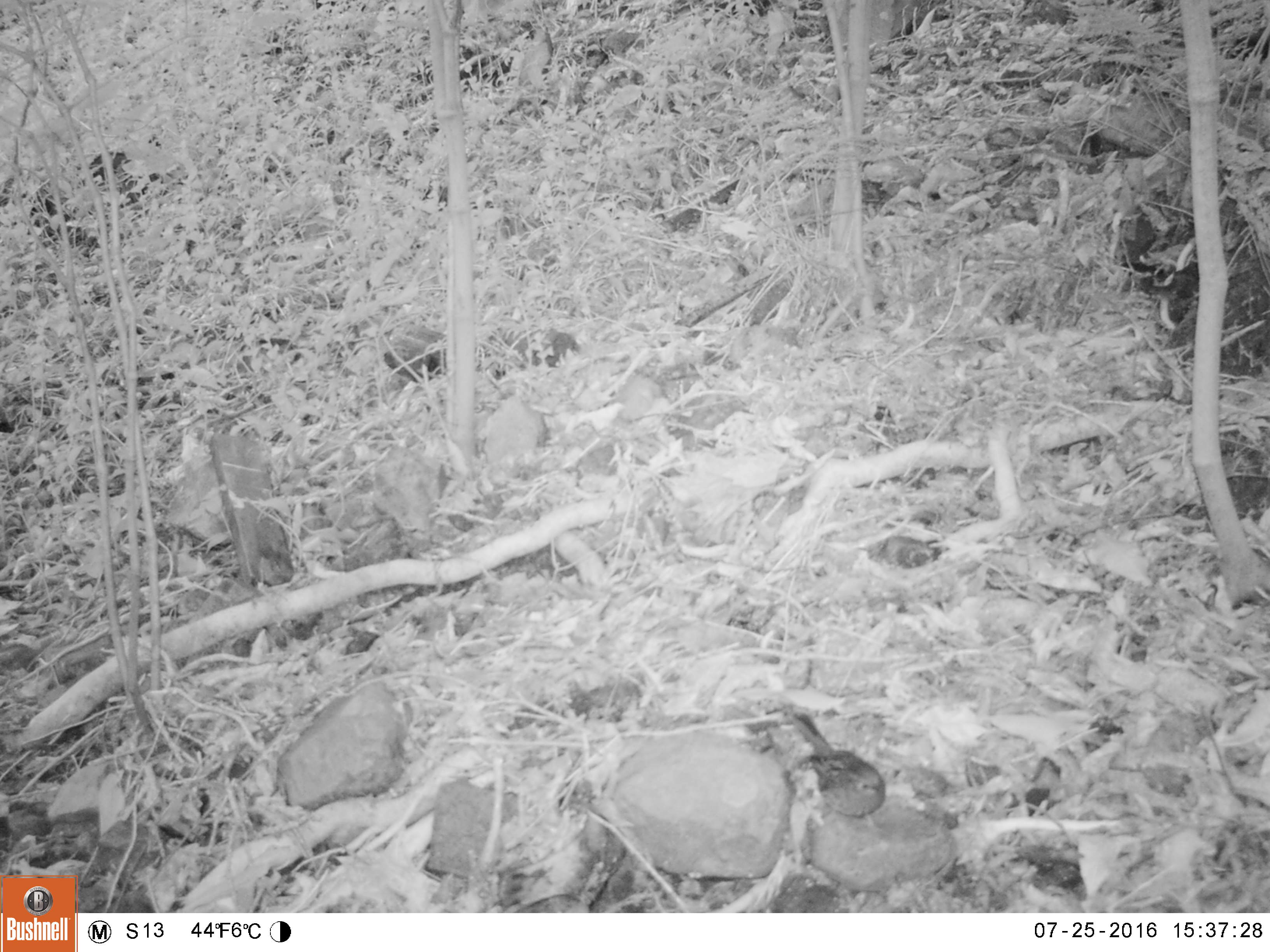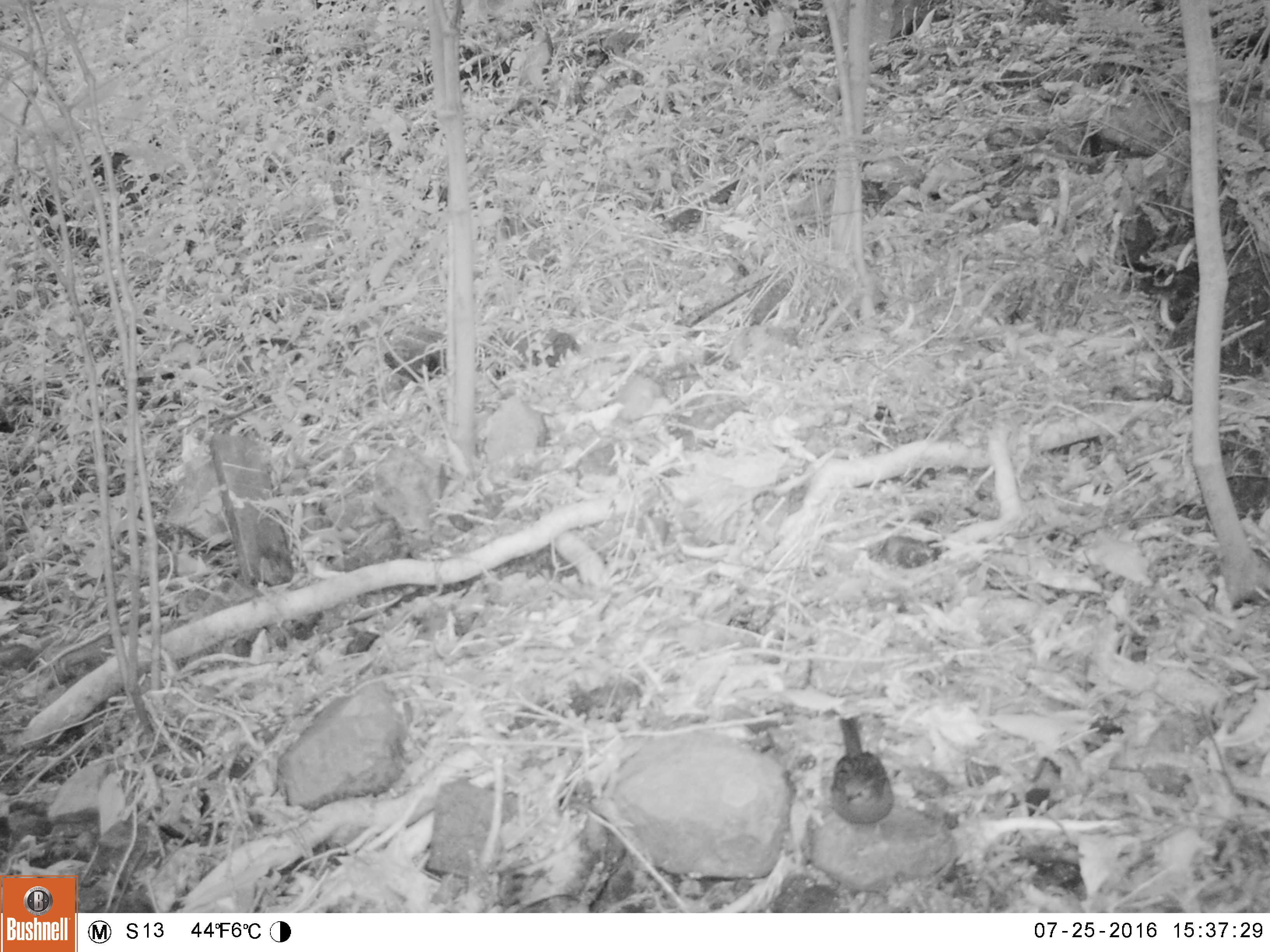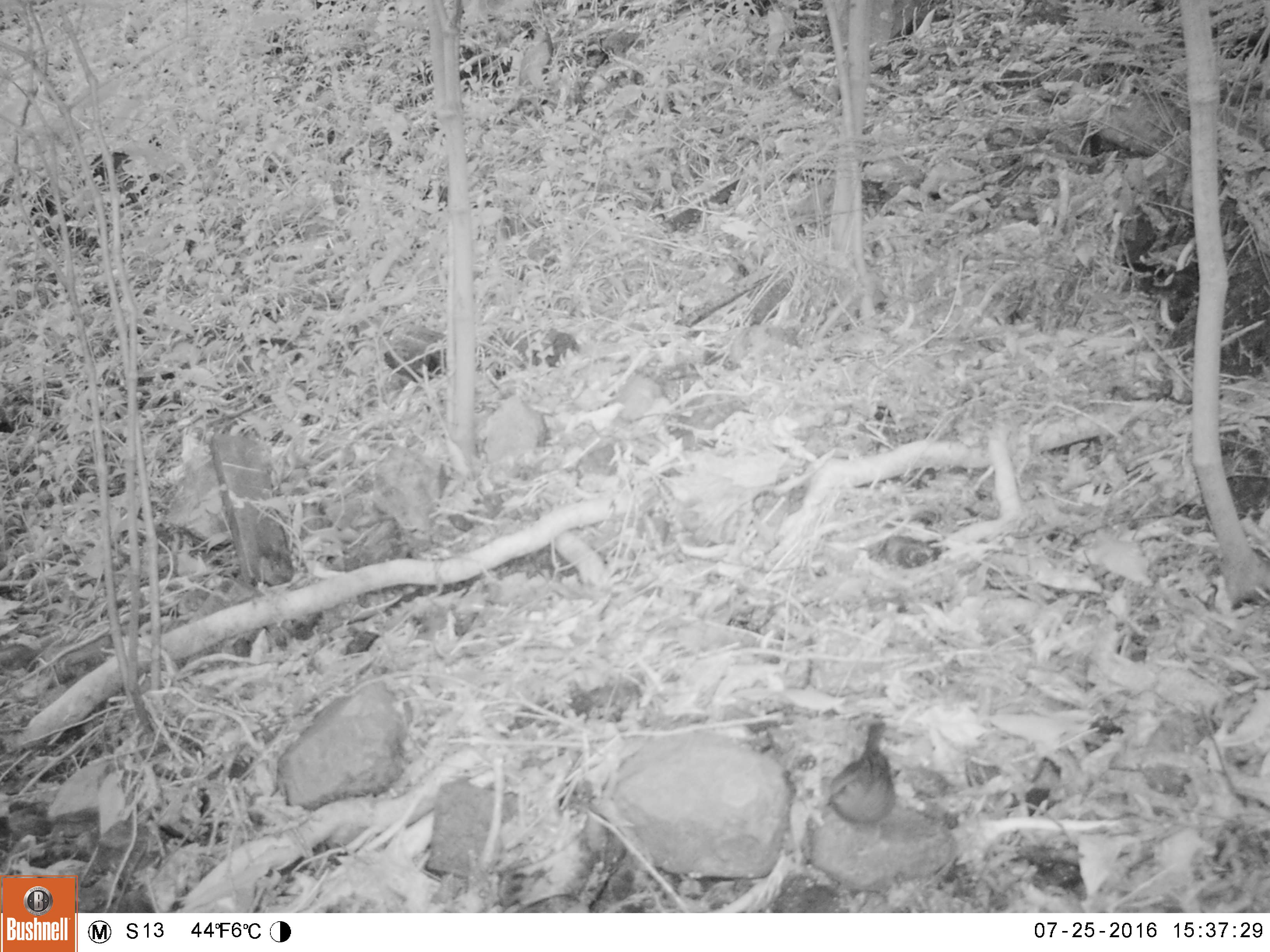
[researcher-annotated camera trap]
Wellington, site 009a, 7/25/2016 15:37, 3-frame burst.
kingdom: Animalia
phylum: Chordata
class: Aves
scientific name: Aves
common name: bird